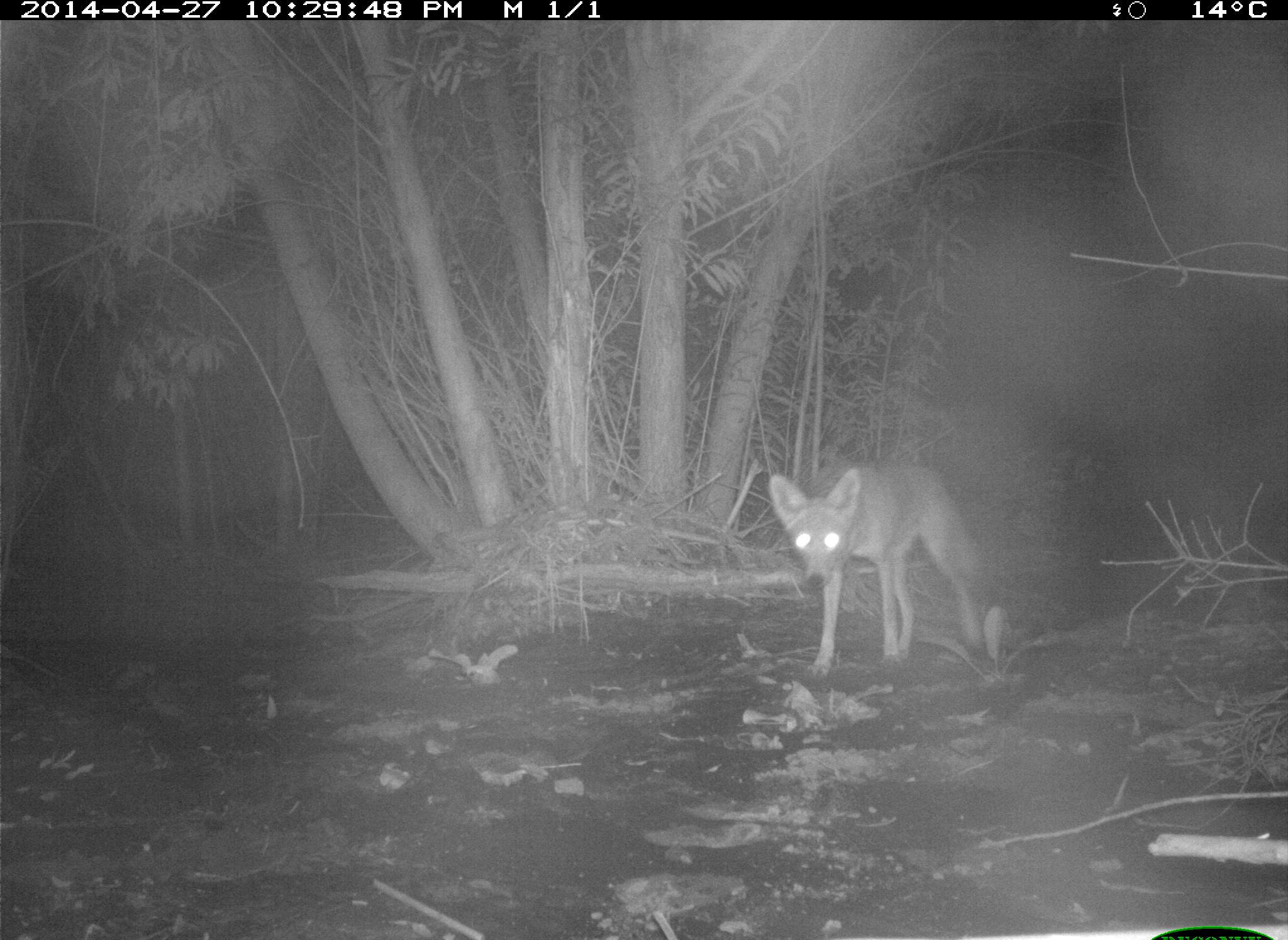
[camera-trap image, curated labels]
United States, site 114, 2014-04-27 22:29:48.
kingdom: Animalia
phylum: Chordata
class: Mammalia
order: Carnivora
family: Canidae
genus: Canis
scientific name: Canis latrans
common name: coyote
Coyote (Canis latrans).